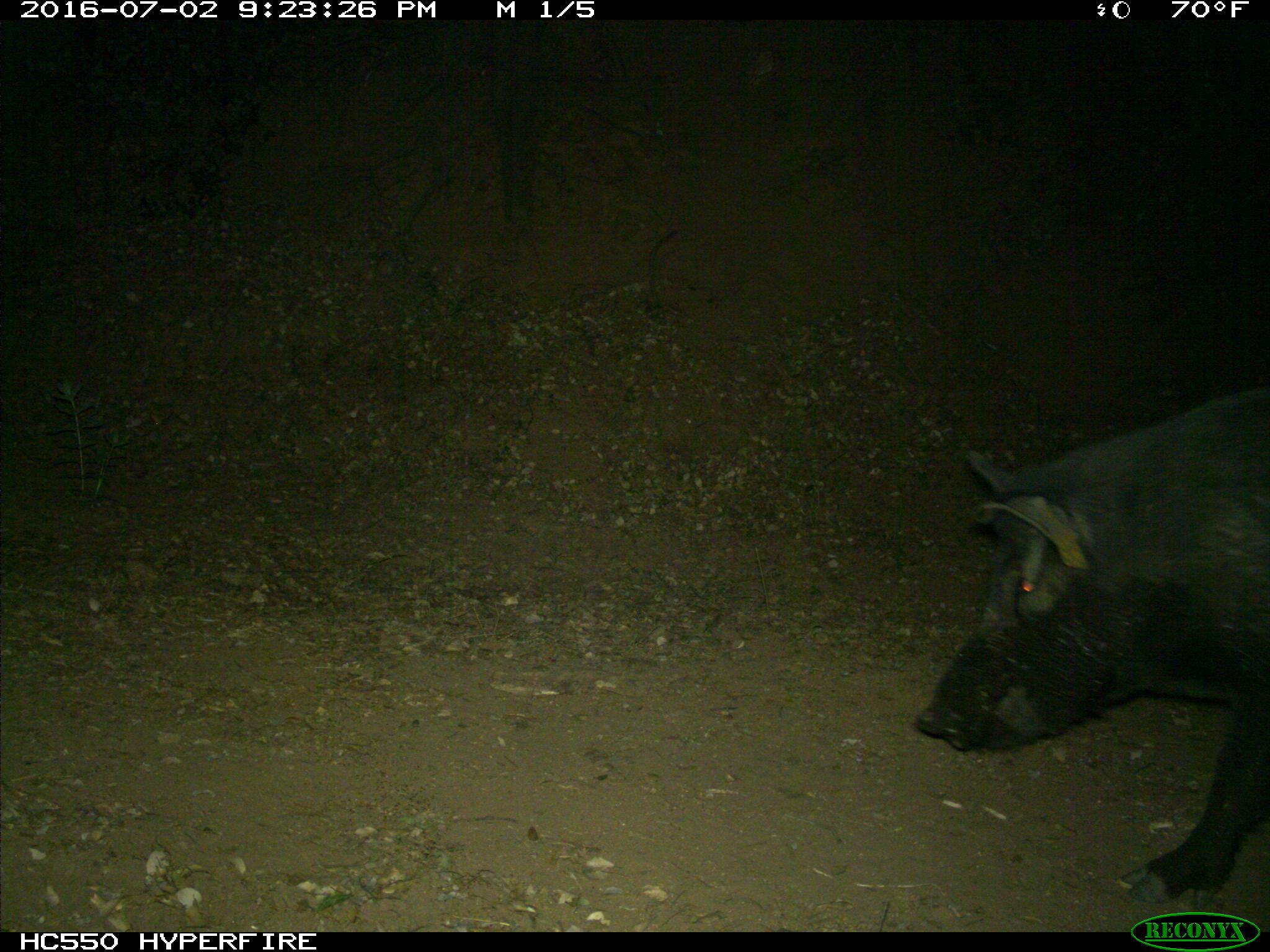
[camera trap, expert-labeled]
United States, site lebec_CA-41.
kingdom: Animalia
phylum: Chordata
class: Mammalia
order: Artiodactyla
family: Suidae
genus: Sus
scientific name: Sus scrofa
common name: wild boar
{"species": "Sus scrofa (wild boar)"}